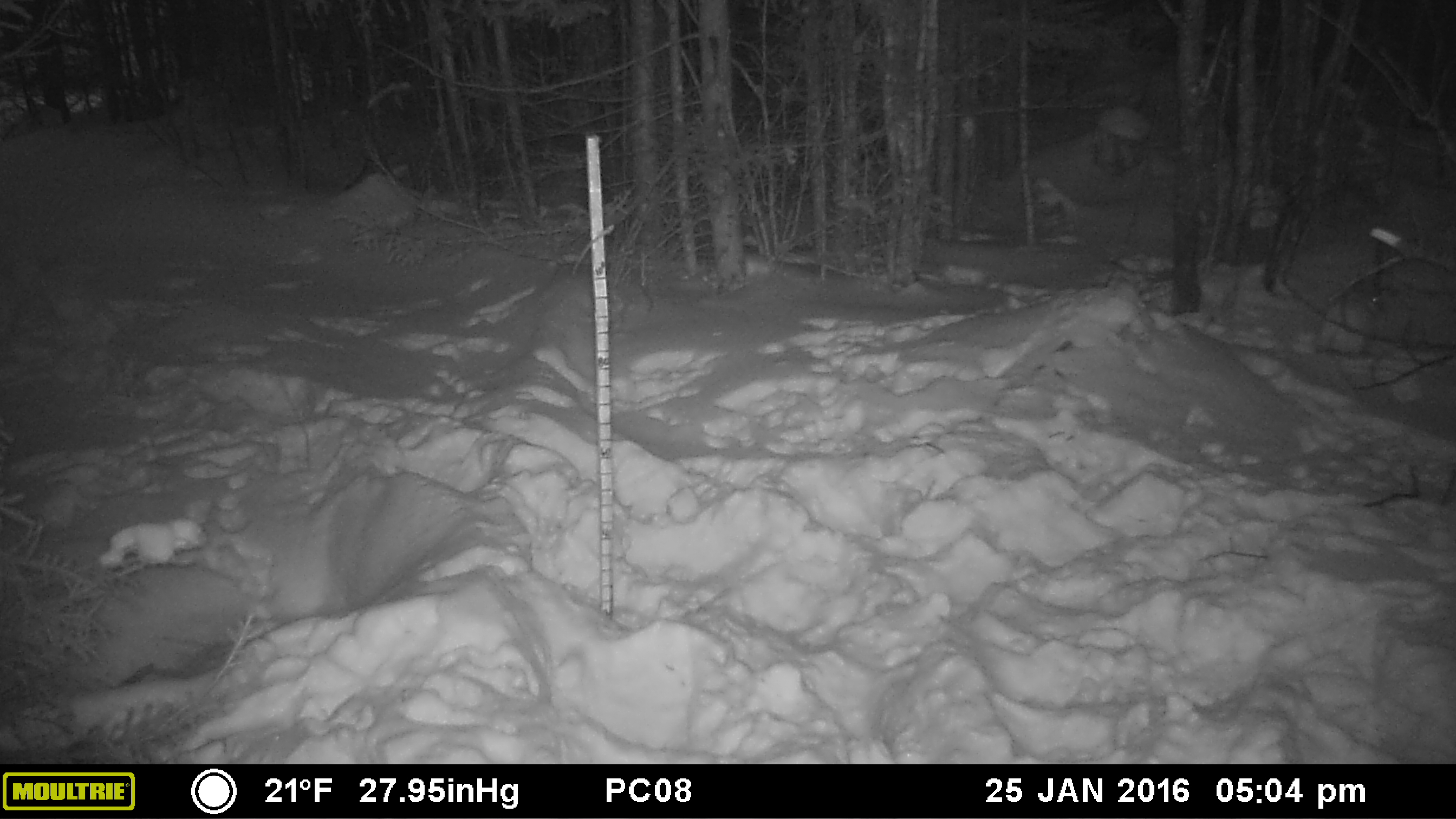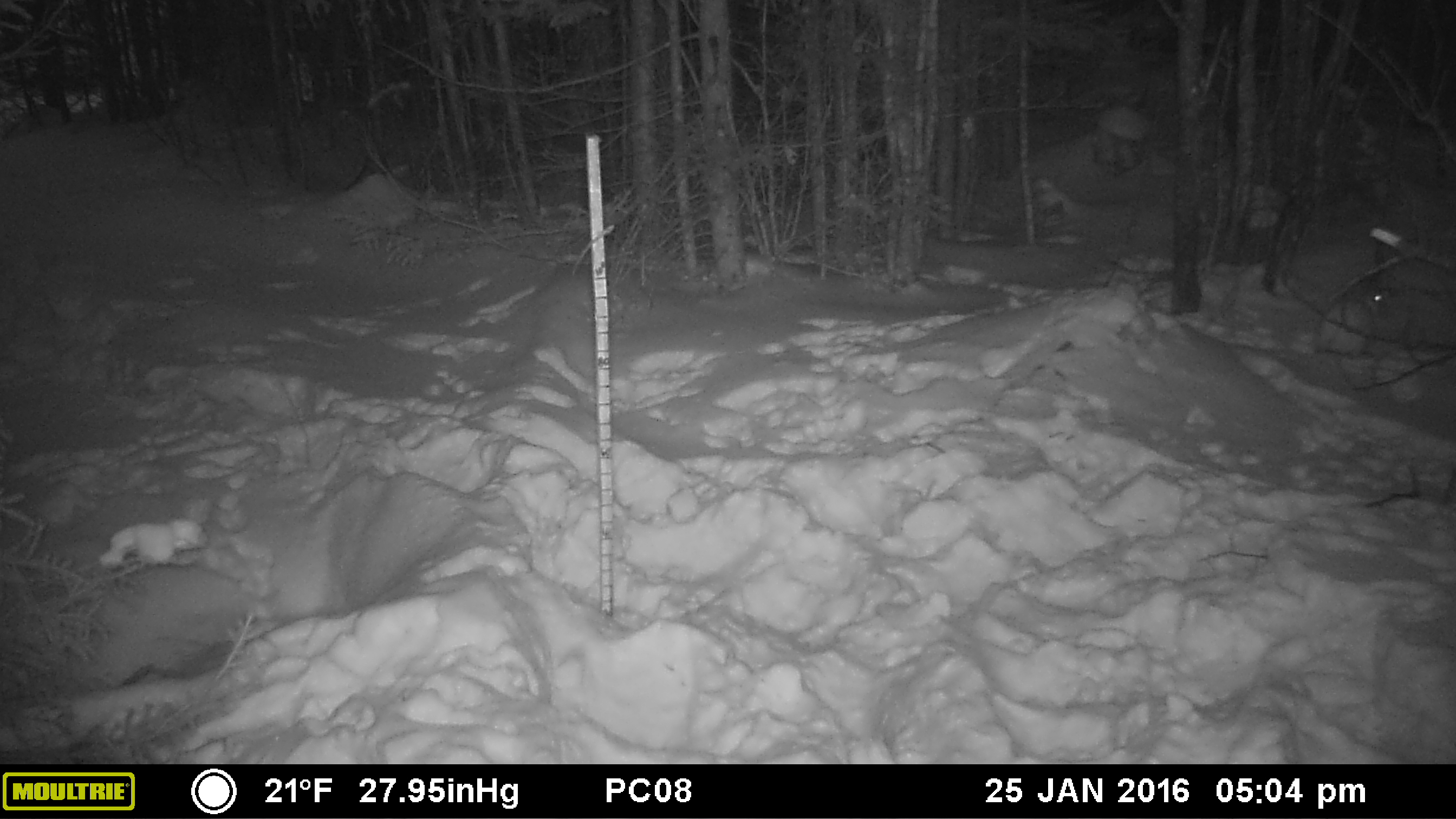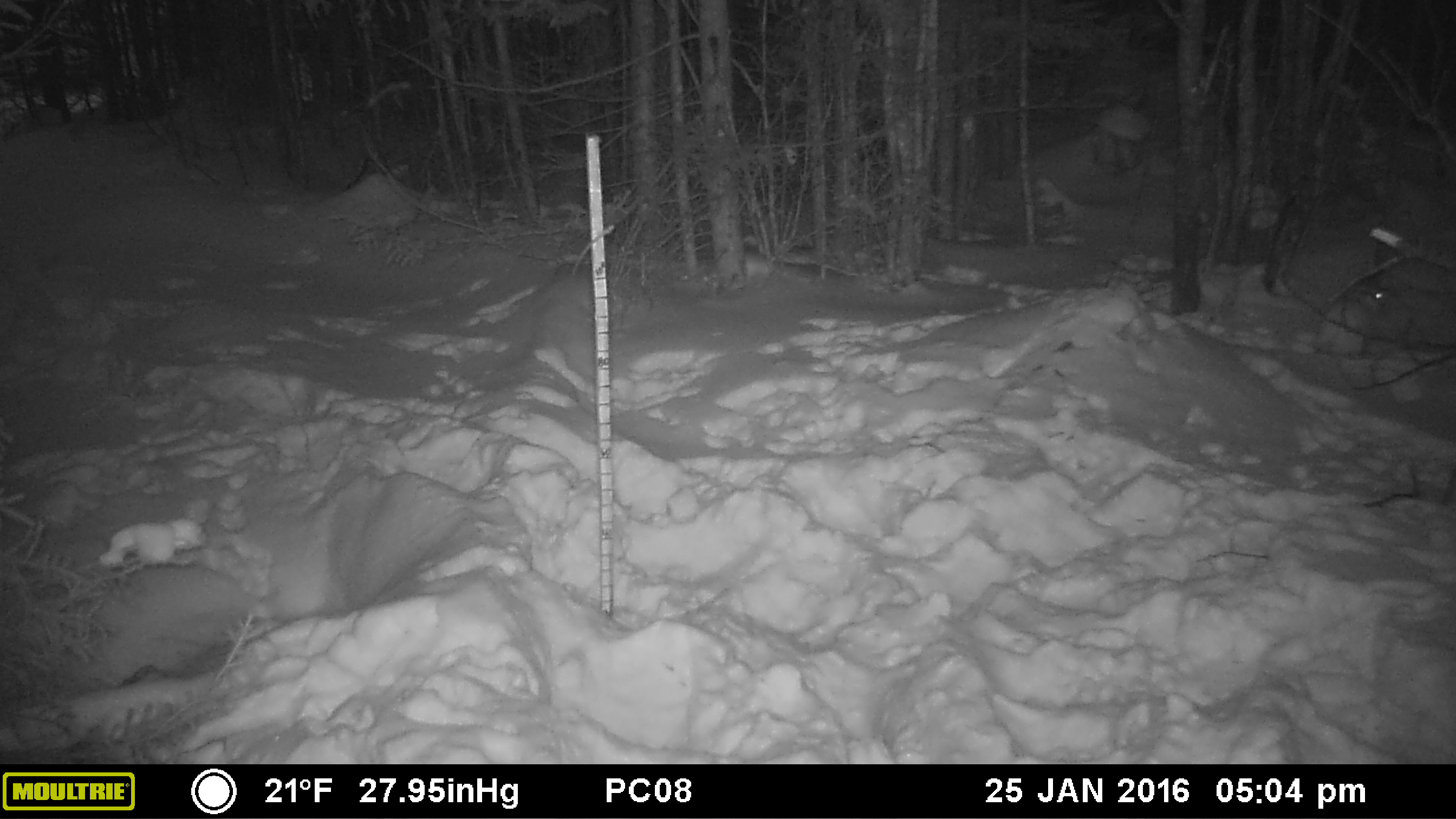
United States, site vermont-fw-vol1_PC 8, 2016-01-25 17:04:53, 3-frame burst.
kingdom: Animalia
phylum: Chordata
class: Mammalia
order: Lagomorpha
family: Leporidae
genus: Lepus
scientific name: Lepus americanus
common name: snowshoe hare